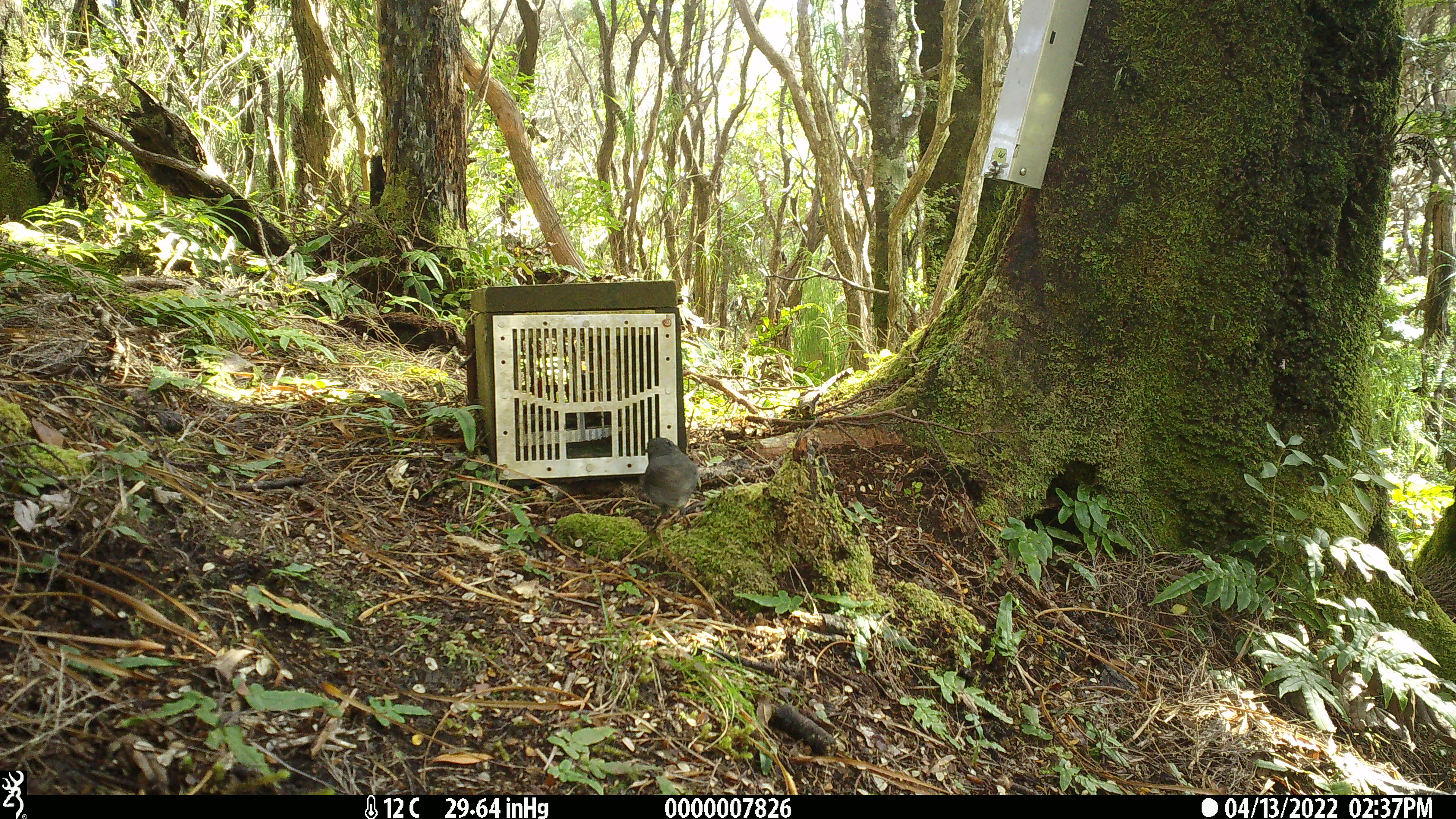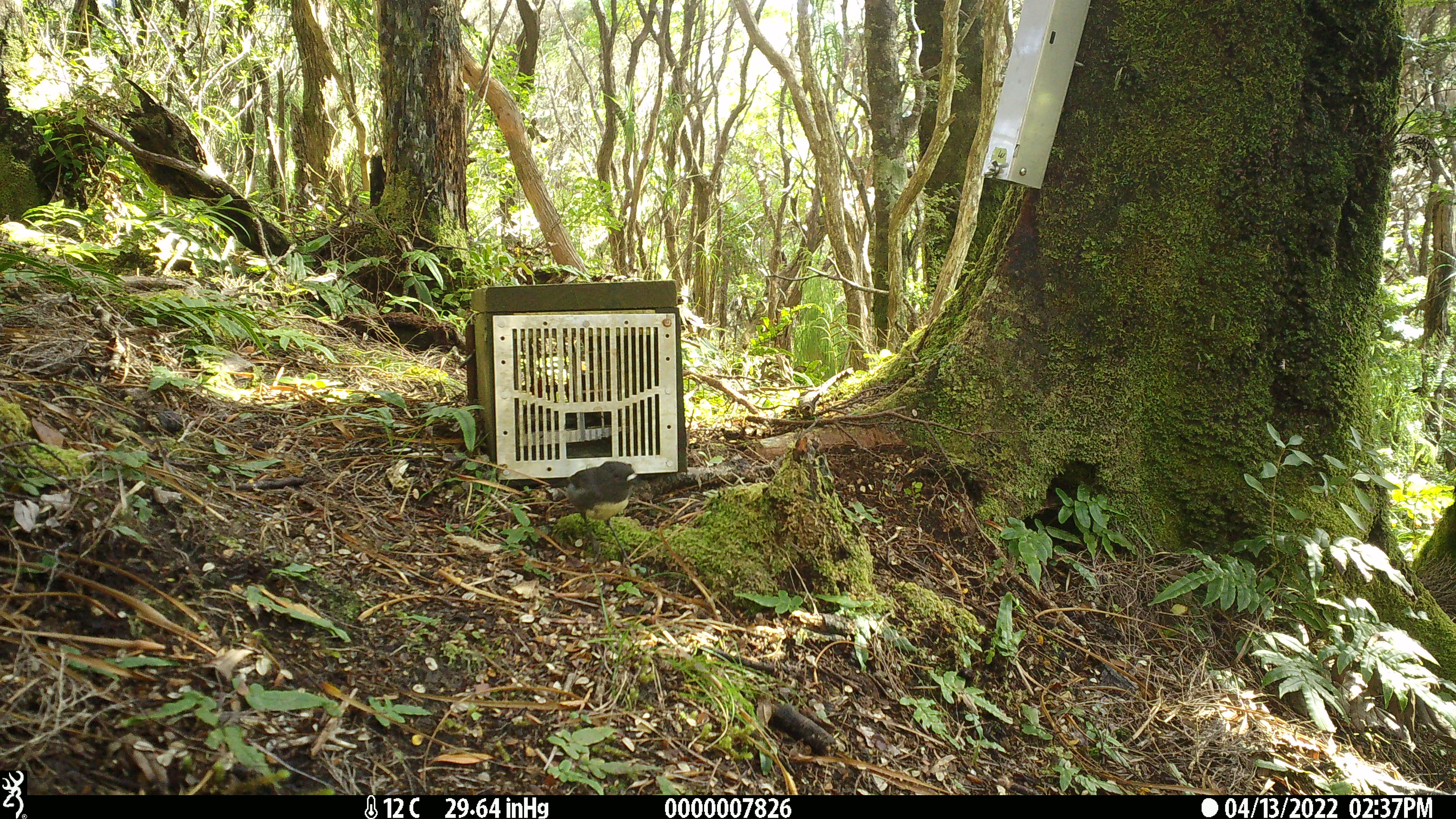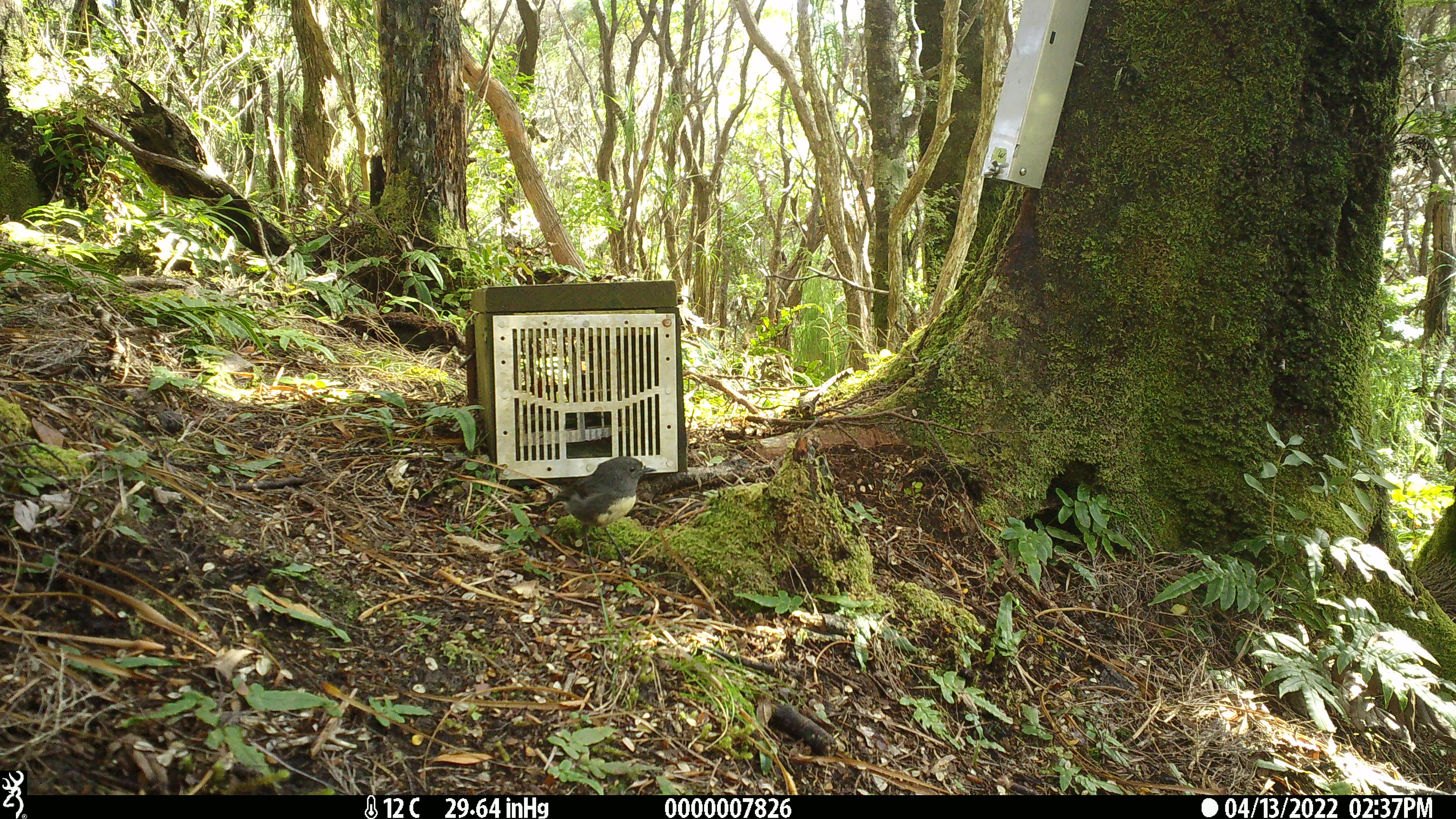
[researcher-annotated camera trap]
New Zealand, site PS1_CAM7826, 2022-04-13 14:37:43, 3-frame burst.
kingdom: Animalia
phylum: Chordata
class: Aves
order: Passeriformes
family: Petroicidae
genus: Petroica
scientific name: Petroica australis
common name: new zealand robin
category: robin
Robin (new zealand robin) (Petroica australis).